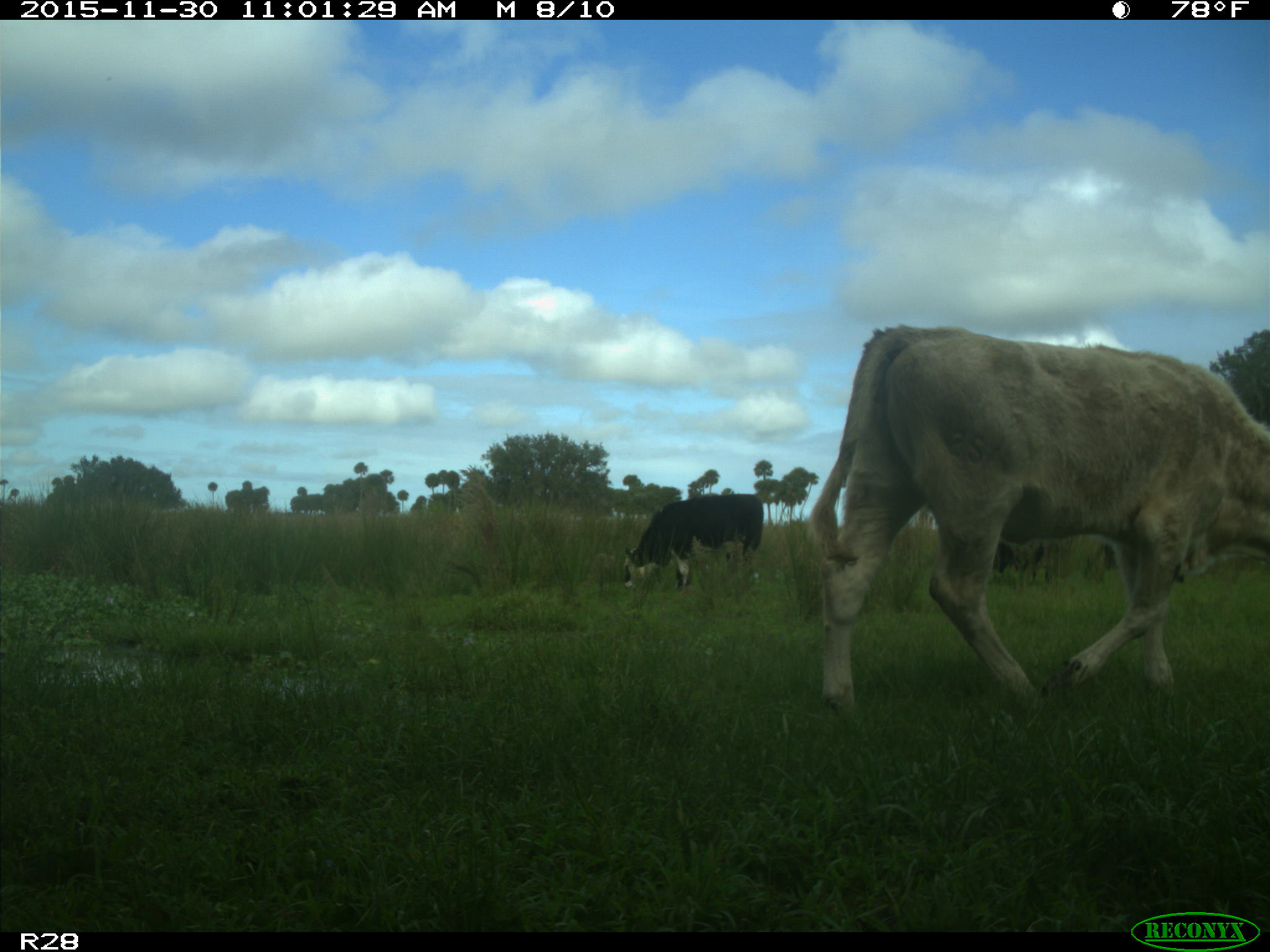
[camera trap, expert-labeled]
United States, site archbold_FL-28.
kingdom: Animalia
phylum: Chordata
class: Mammalia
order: Artiodactyla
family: Bovidae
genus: Bos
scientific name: Bos taurus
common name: domestic cow